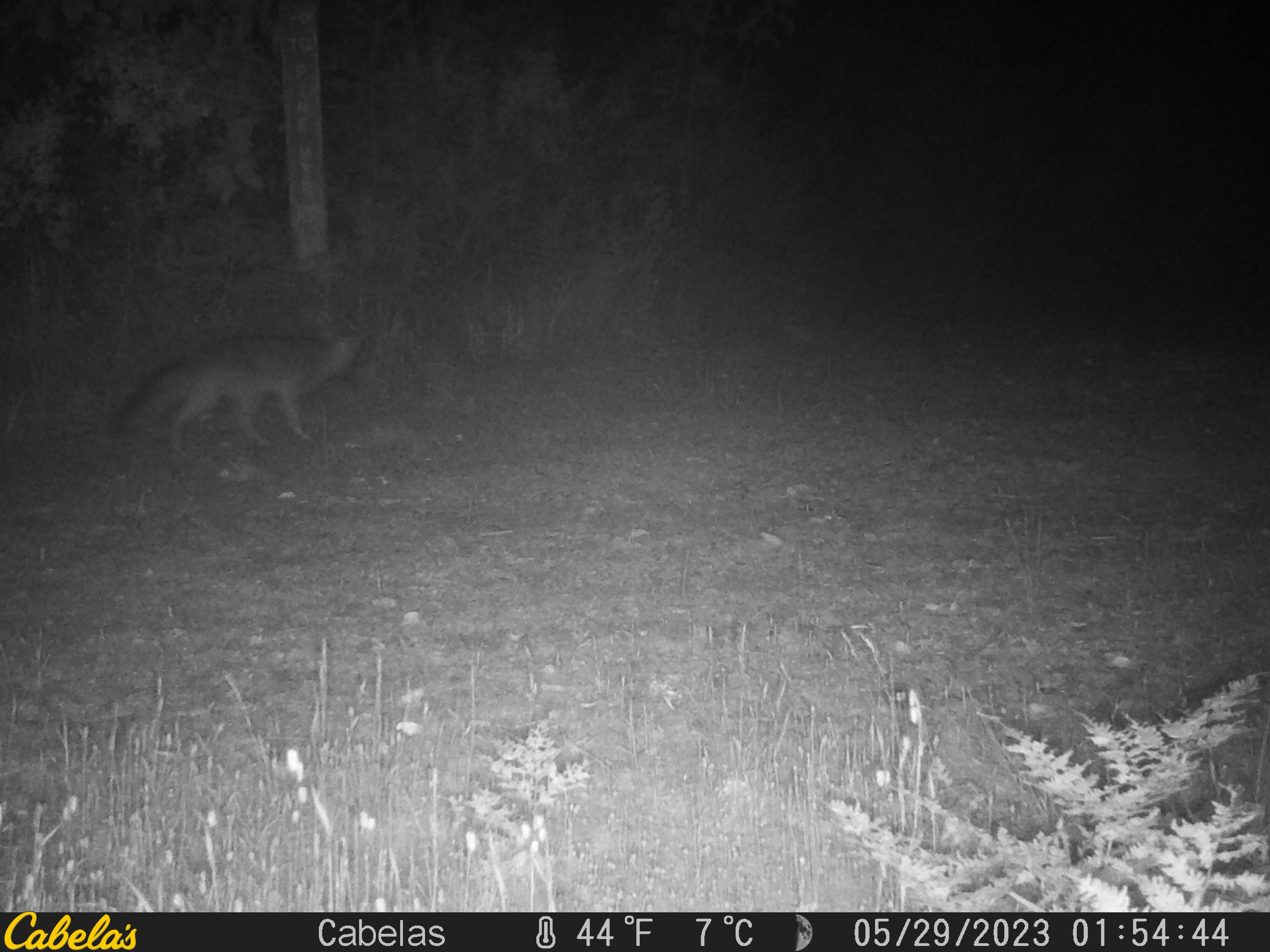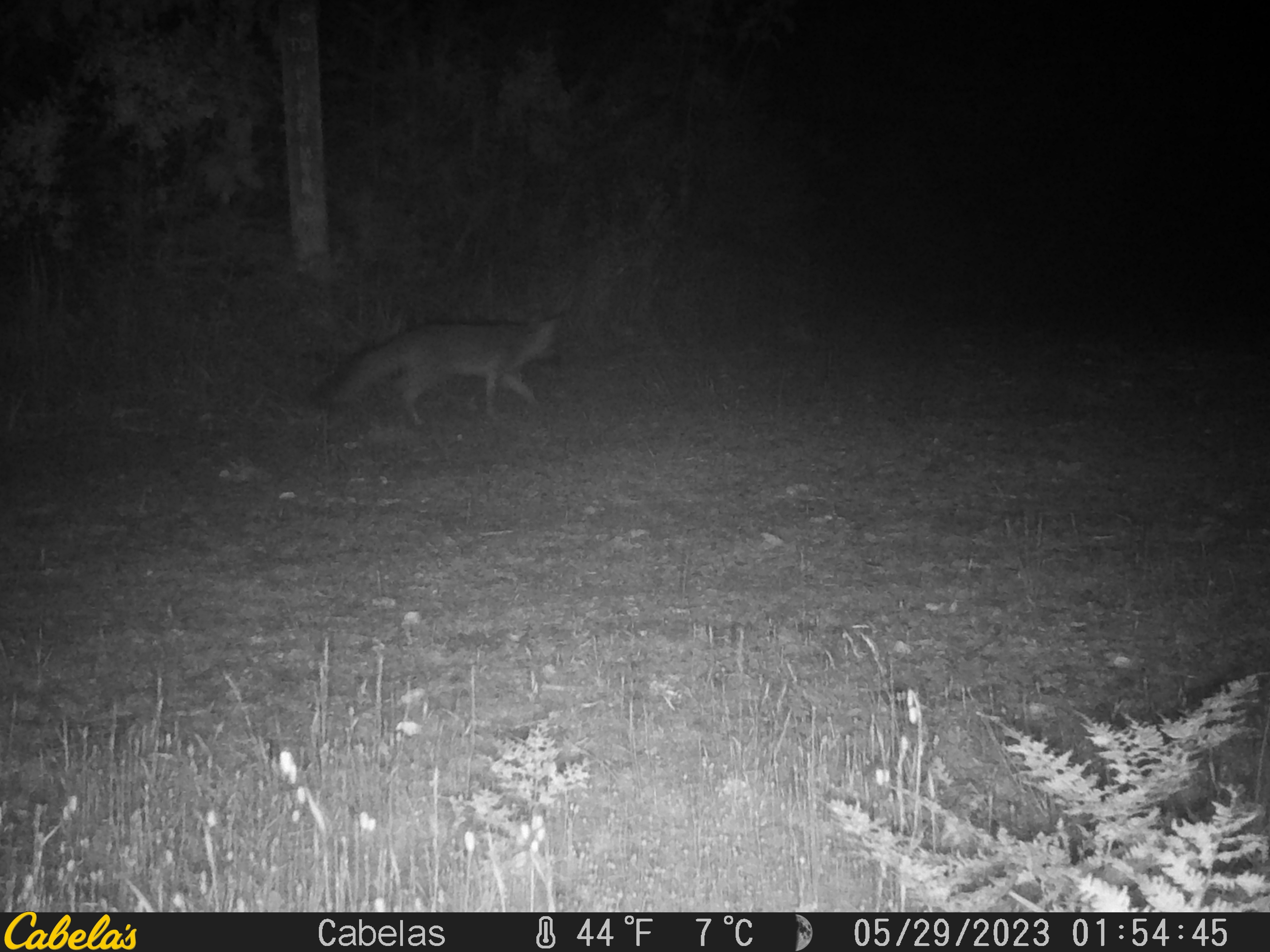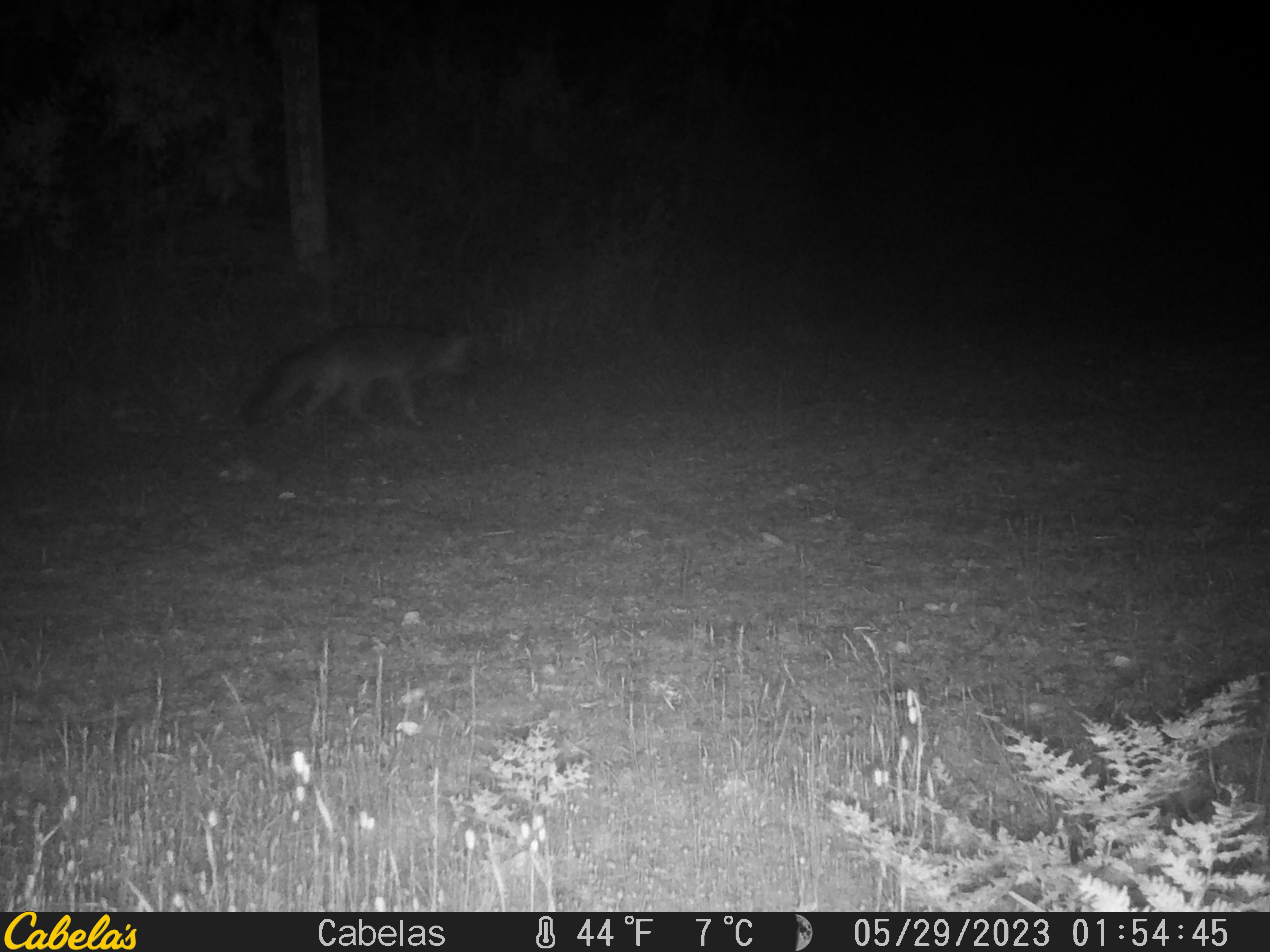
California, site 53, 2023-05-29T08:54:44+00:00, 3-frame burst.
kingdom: Animalia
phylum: Chordata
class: Mammalia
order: Carnivora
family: Canidae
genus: Urocyon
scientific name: Urocyon cinereoargenteus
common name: gray fox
Gray fox (Urocyon cinereoargenteus).